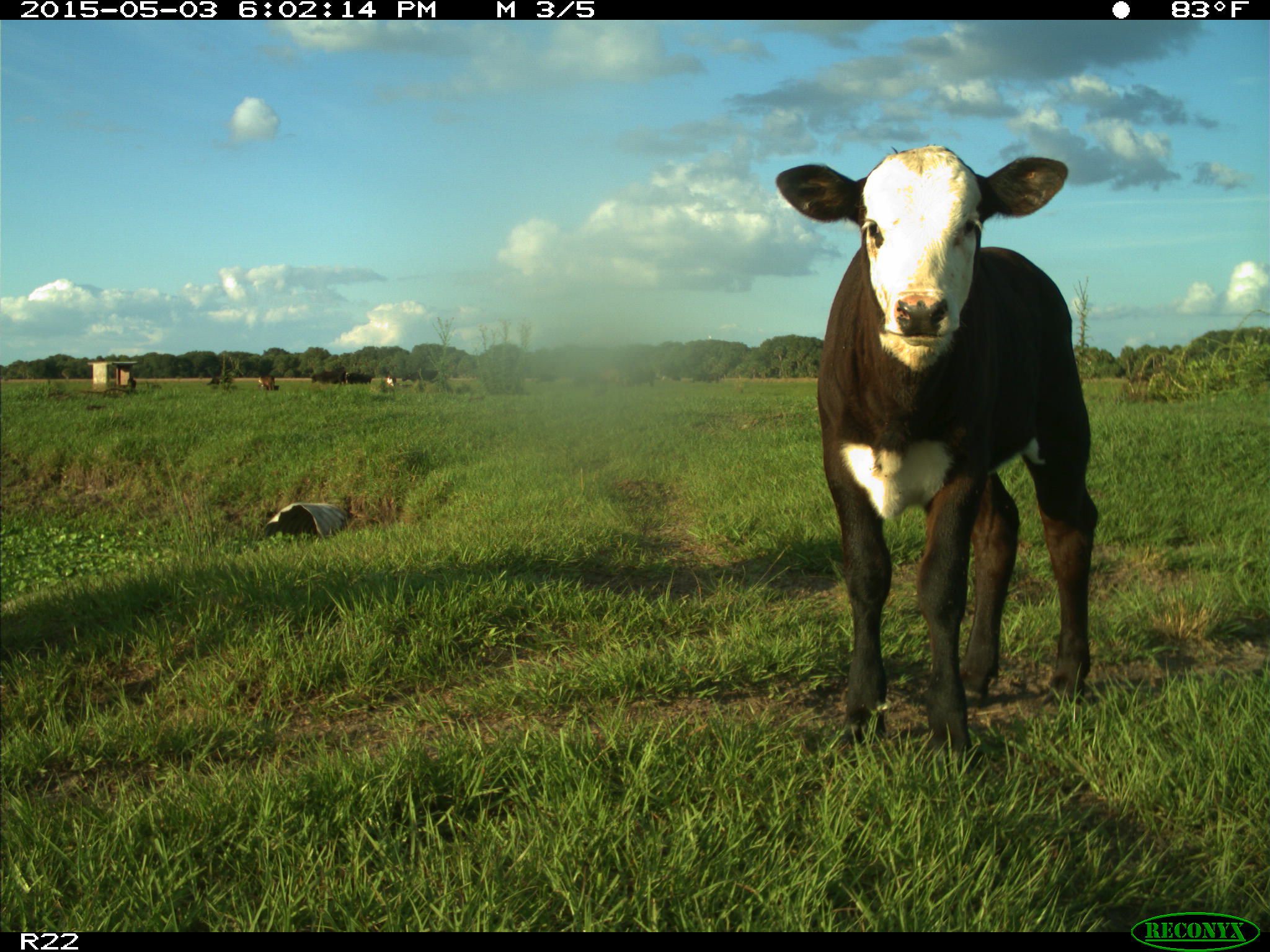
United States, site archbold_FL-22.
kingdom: Animalia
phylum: Chordata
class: Mammalia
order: Artiodactyla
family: Bovidae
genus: Bos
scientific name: Bos taurus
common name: domestic cow